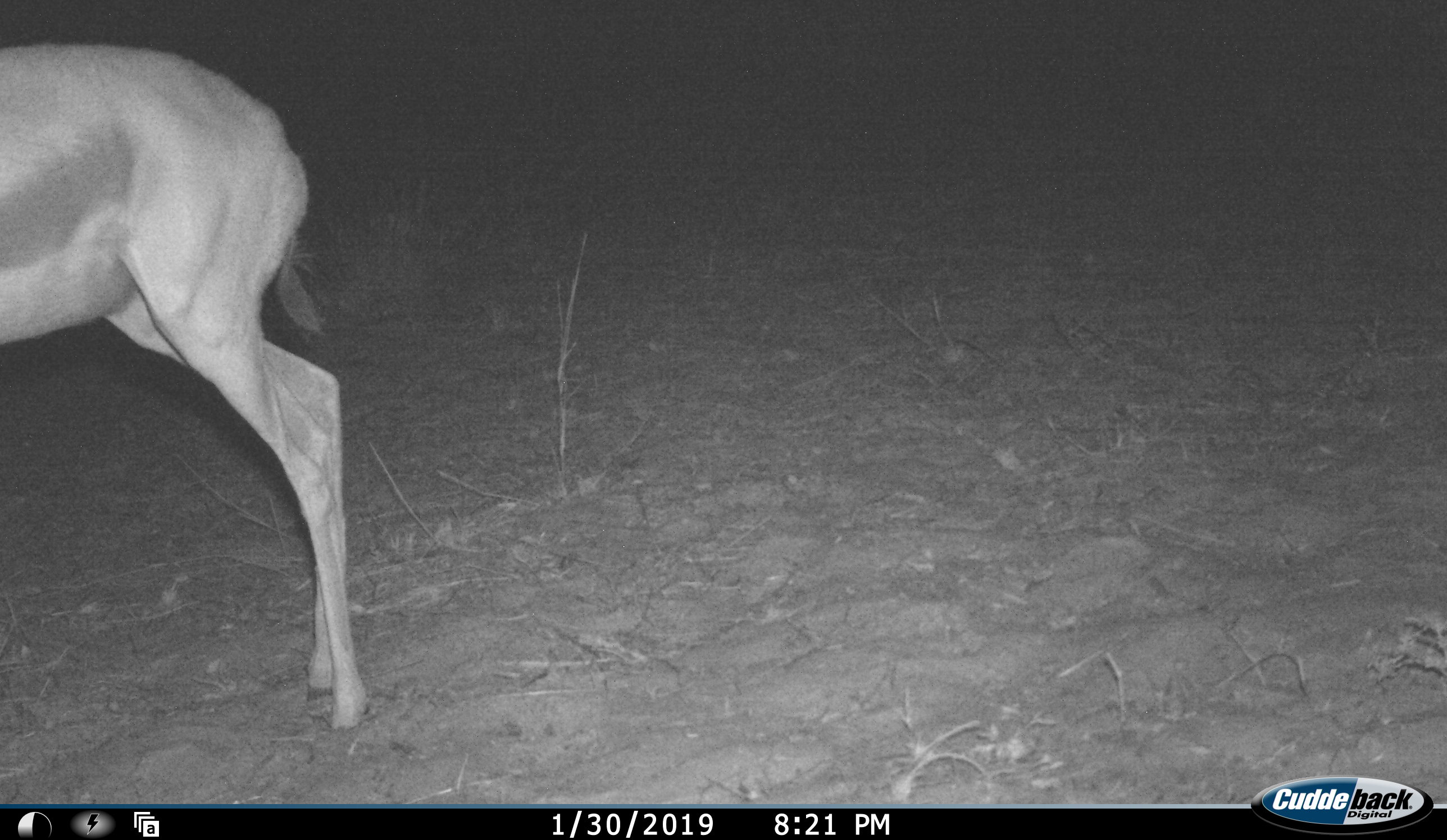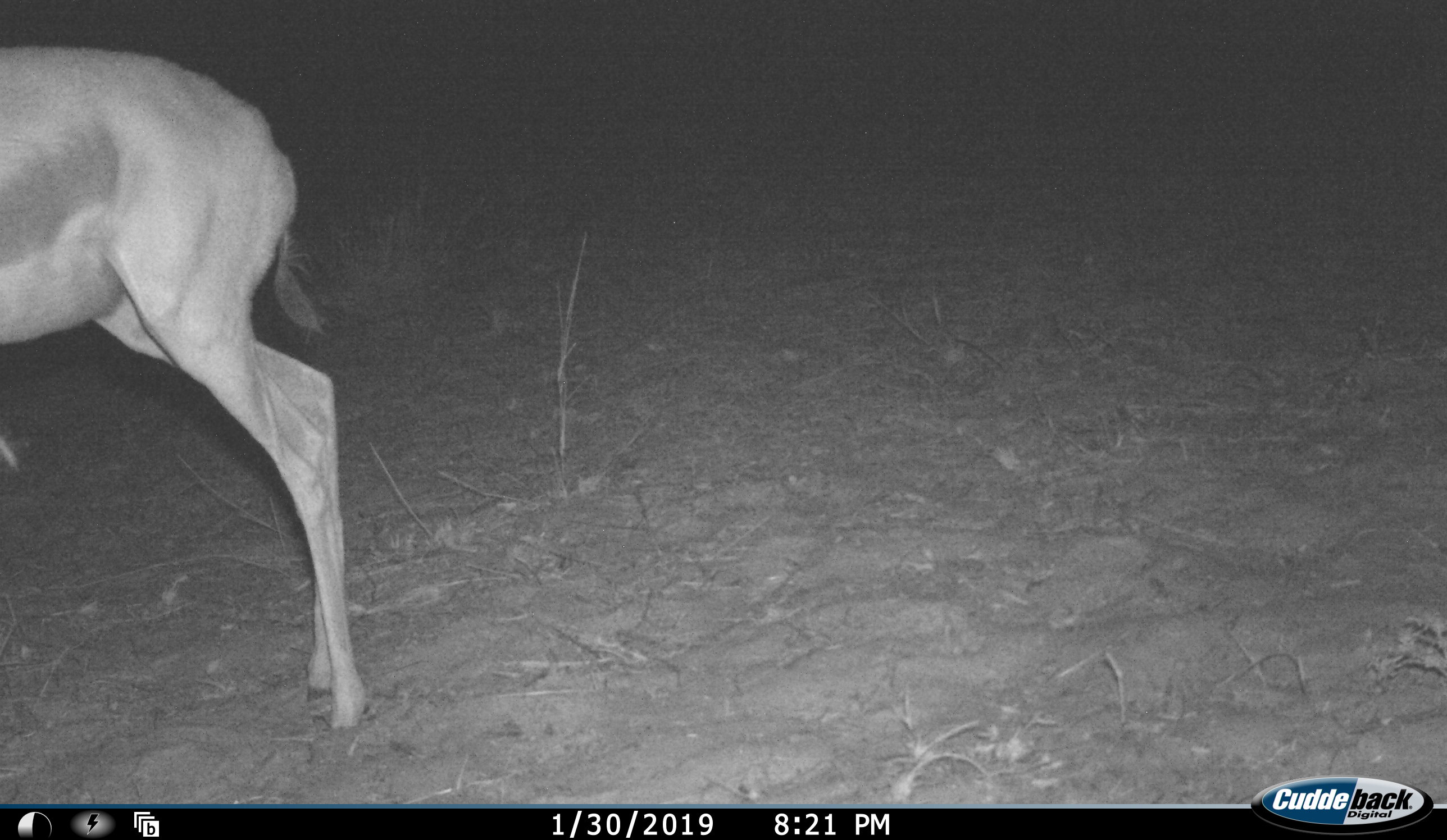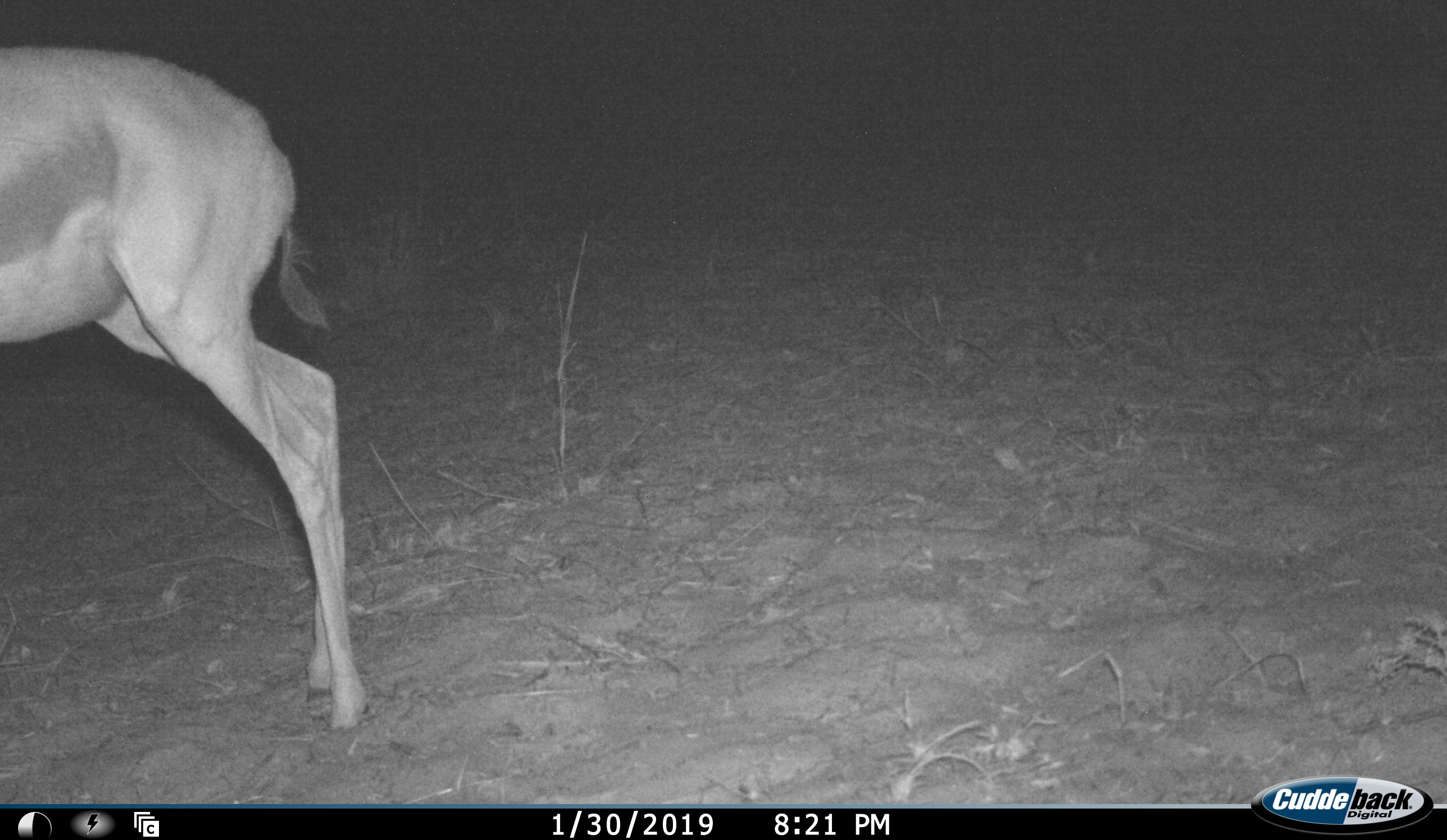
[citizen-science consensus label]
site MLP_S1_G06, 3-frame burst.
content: unidentified animal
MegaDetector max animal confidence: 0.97